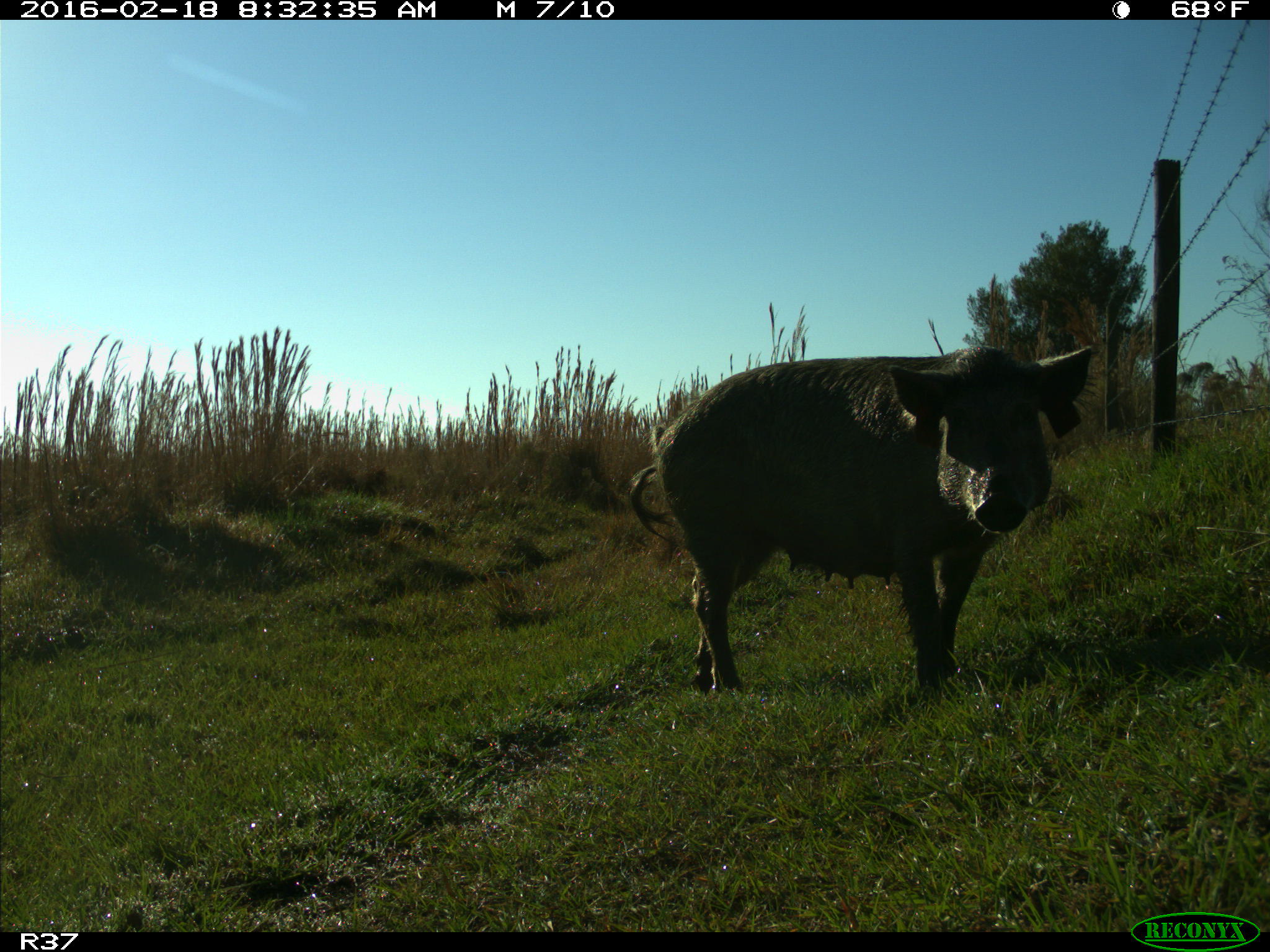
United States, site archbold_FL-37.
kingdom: Animalia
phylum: Chordata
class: Mammalia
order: Artiodactyla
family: Suidae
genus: Sus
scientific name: Sus scrofa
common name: wild boar